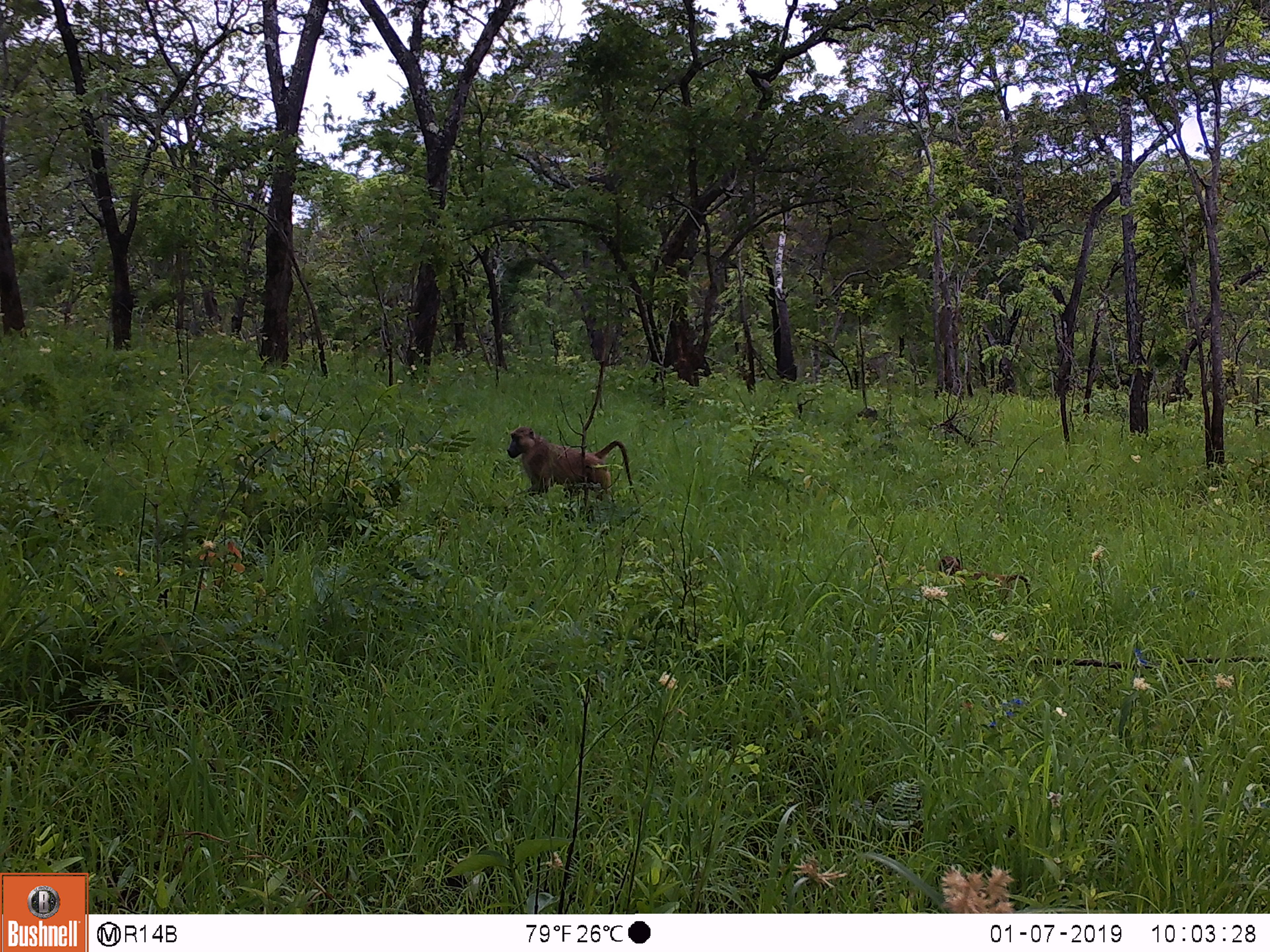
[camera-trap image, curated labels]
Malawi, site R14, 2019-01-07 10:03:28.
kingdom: Animalia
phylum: Chordata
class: Mammalia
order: Primates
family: Cercopithecidae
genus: Papio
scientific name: Papio cynocephalus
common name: yellow baboon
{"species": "yellow baboon (Papio cynocephalus)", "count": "1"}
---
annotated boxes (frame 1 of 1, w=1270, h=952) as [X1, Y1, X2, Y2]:
yellow baboon: [501, 419, 636, 518]